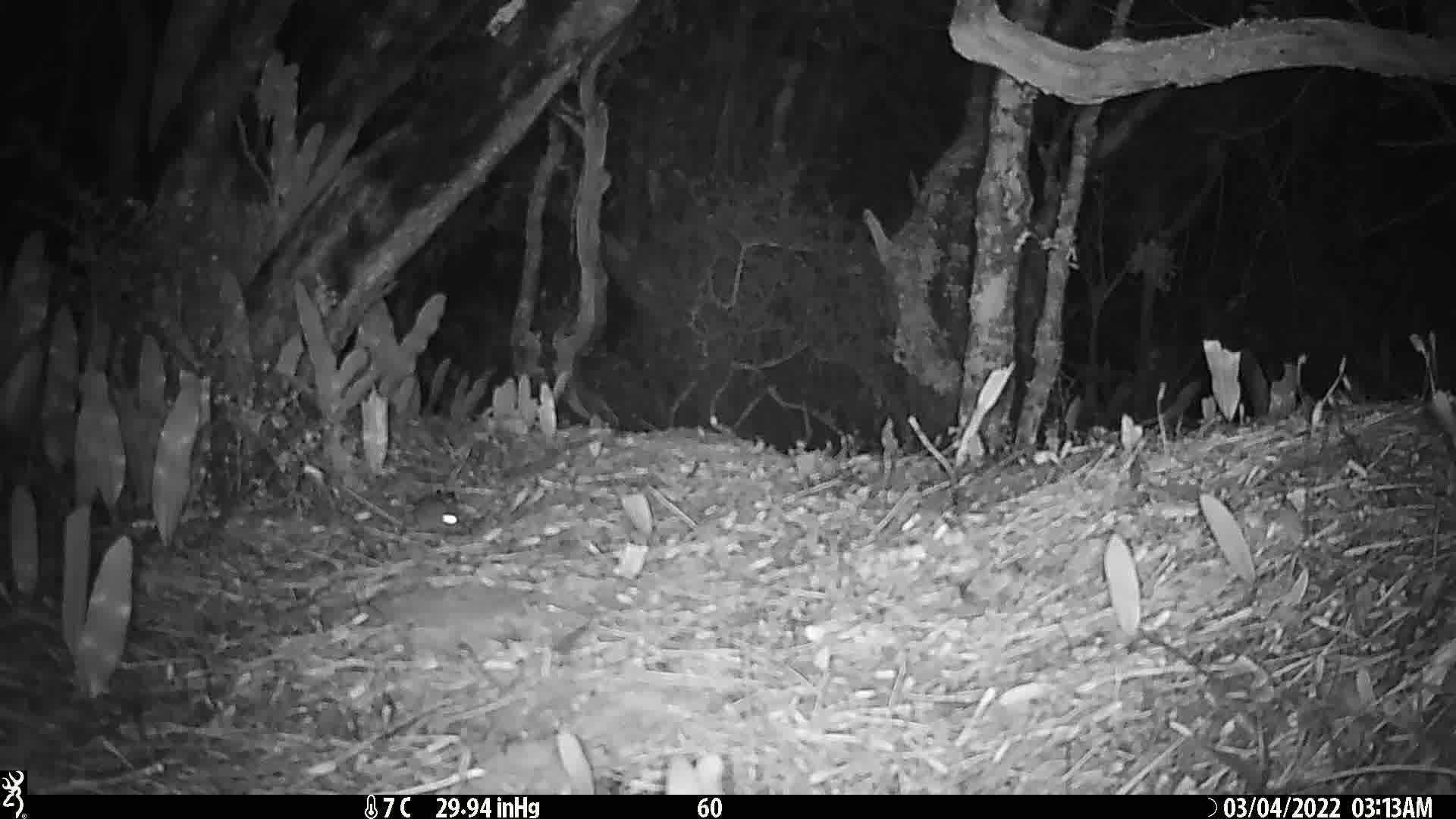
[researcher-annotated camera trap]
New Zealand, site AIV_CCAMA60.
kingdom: Animalia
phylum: Chordata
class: Mammalia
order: Rodentia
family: Muridae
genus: Mus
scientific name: Mus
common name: mouse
Mouse (Mus).